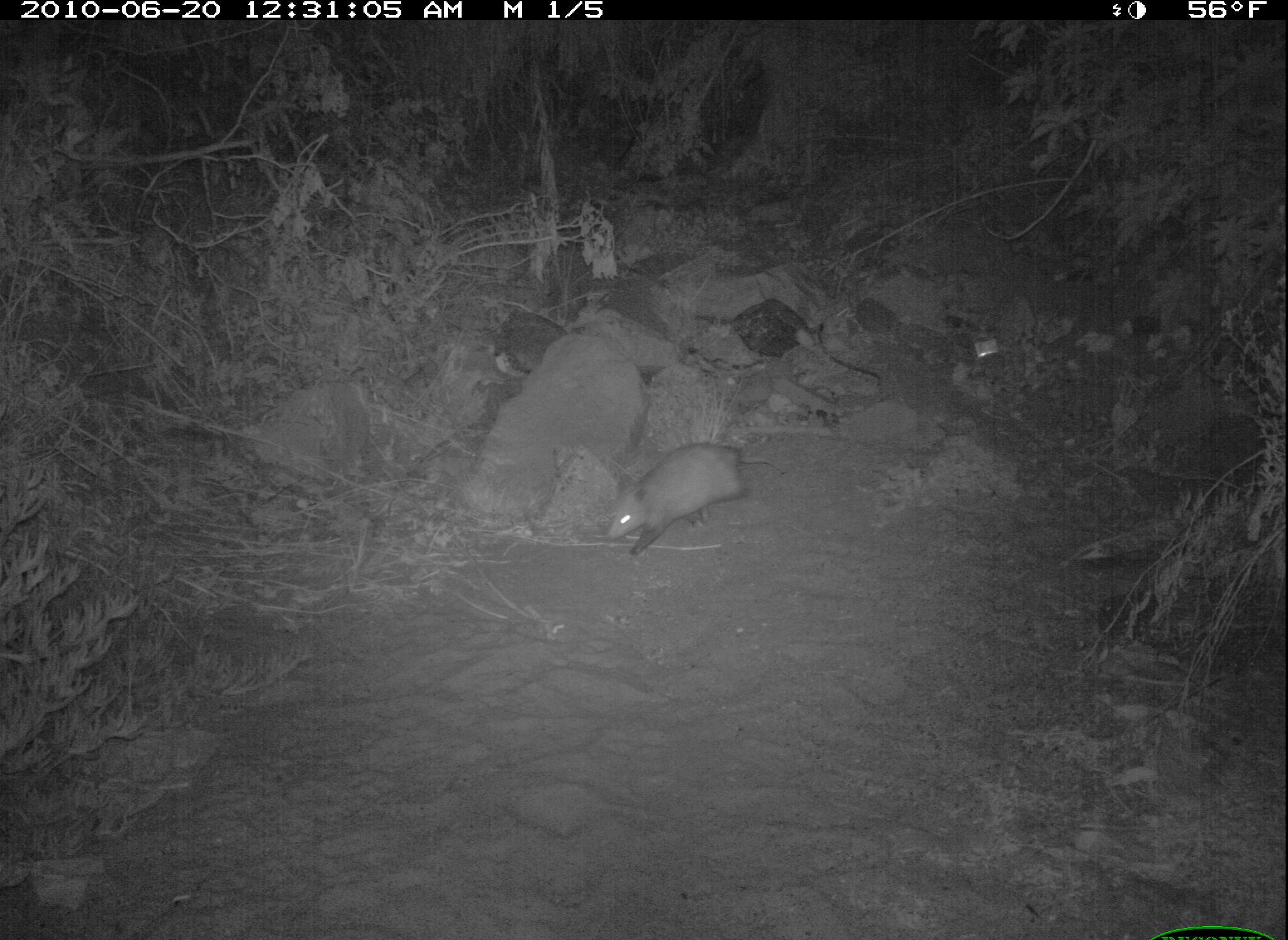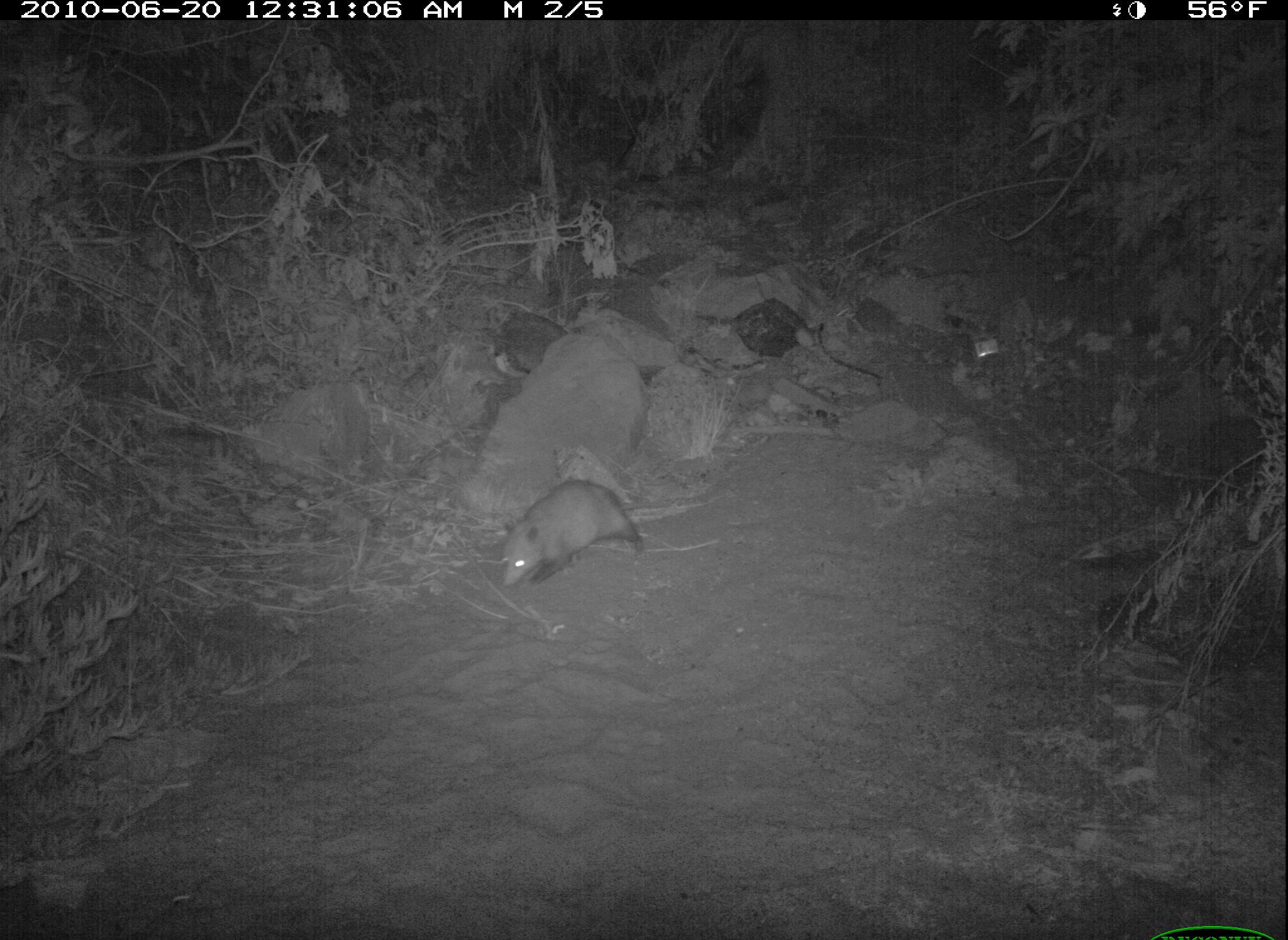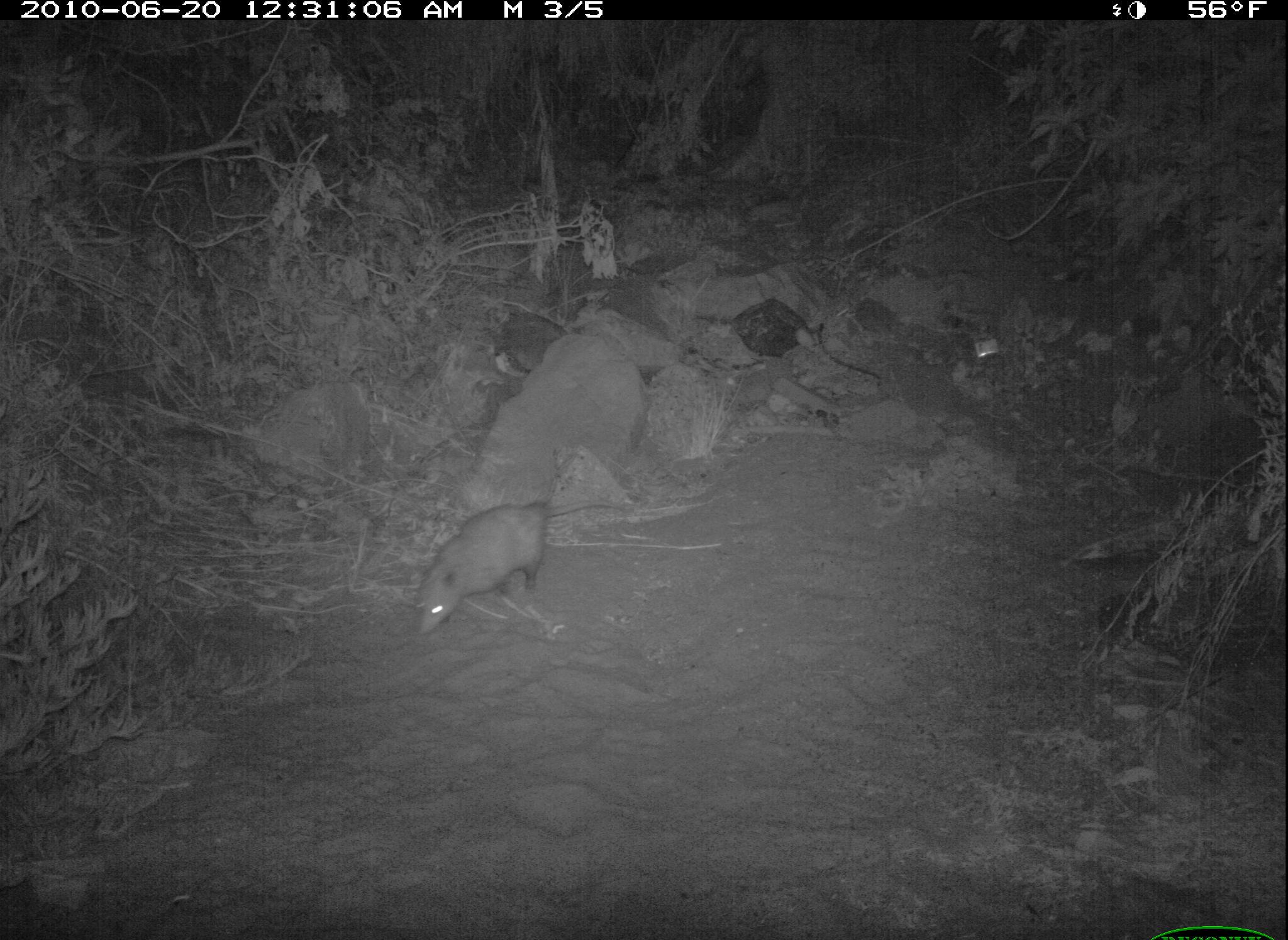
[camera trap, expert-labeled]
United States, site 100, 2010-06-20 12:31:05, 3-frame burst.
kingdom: Animalia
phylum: Chordata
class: Mammalia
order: Didelphimorphia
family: Didelphidae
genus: Didelphis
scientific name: Didelphis virginiana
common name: virginia opossum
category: opossum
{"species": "opossum (virginia opossum) (Didelphis virginiana)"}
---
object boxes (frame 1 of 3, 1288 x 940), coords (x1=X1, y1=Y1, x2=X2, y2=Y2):
opossum: (x1=604, y1=440, x2=755, y2=561)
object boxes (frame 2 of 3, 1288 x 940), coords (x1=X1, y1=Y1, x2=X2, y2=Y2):
opossum: (x1=459, y1=480, x2=671, y2=596)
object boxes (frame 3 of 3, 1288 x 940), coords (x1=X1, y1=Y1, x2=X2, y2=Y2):
opossum: (x1=407, y1=488, x2=573, y2=652)